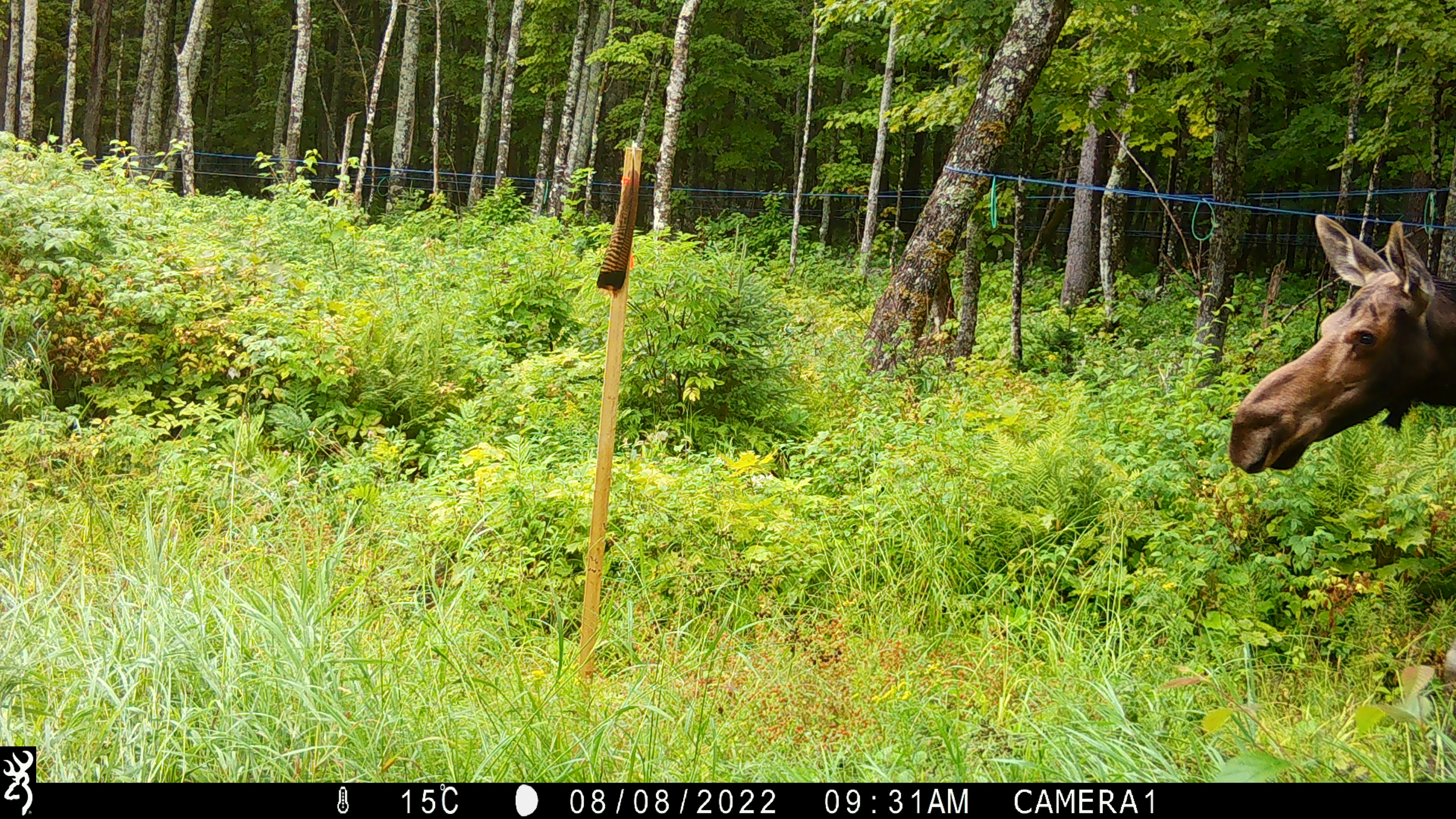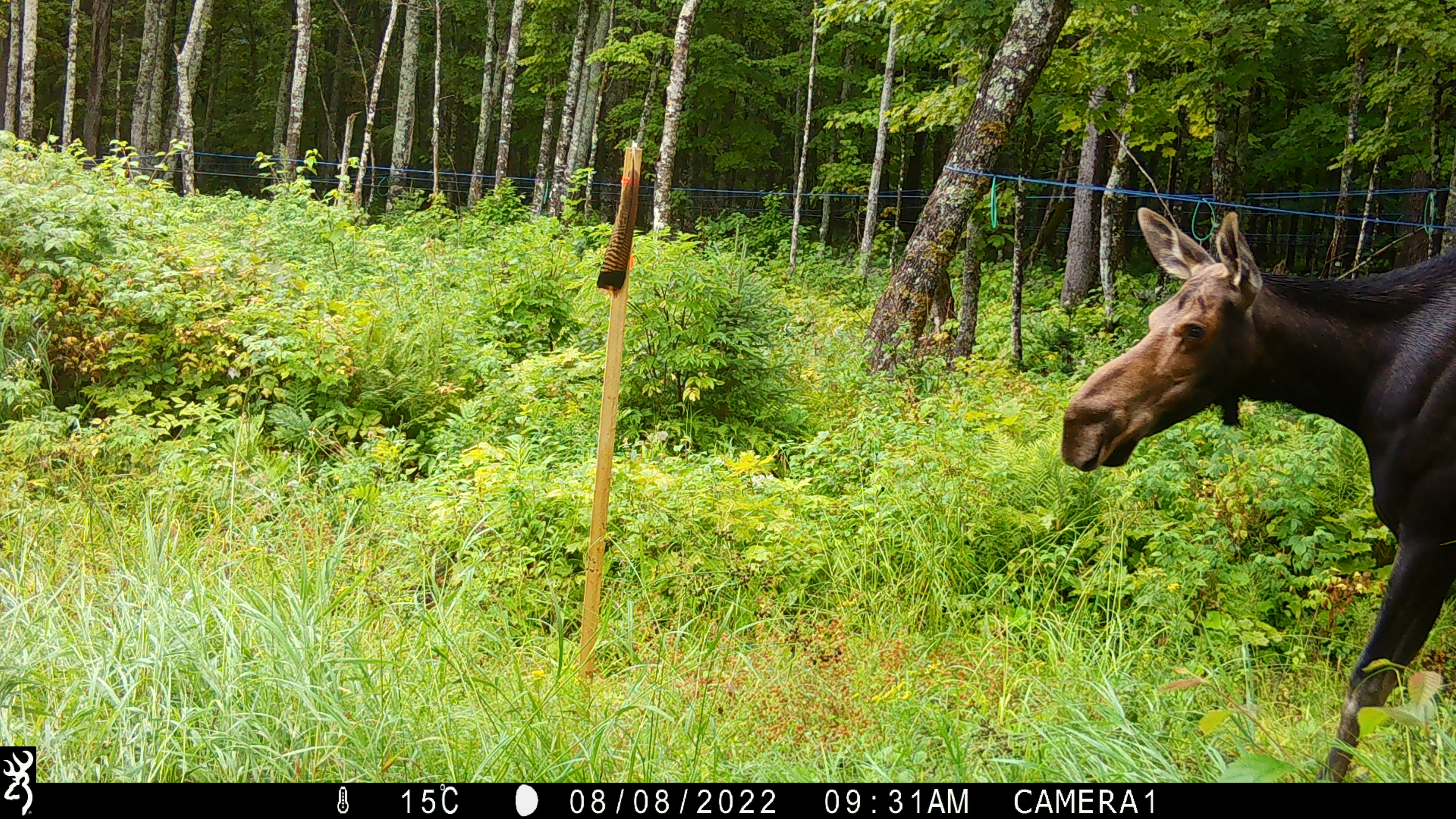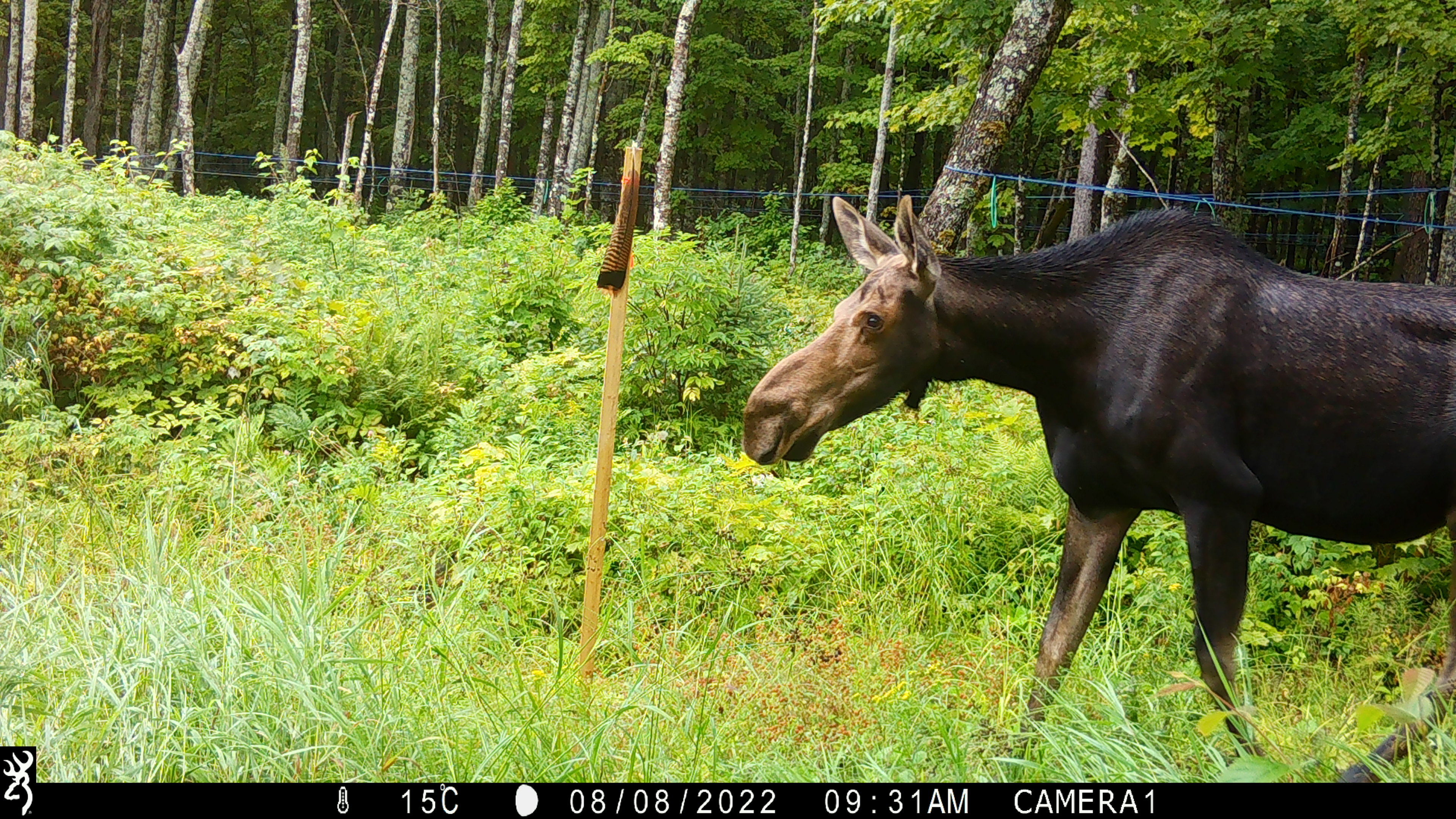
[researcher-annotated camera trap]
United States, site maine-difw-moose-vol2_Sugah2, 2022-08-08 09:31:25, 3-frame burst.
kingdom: Animalia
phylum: Chordata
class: Mammalia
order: Artiodactyla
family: Cervidae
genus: Alces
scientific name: Alces alces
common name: moose